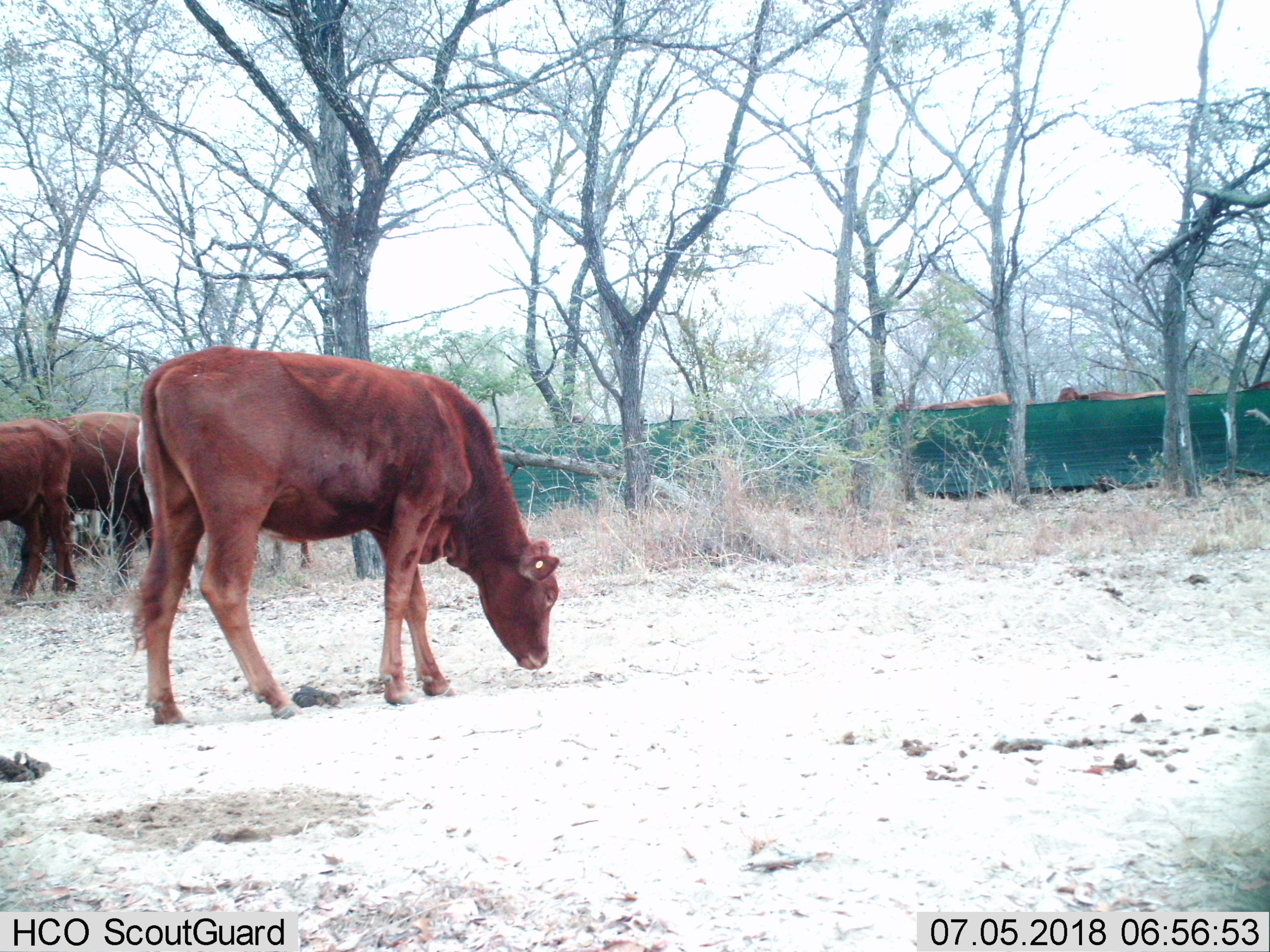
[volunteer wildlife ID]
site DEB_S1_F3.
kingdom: Animalia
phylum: Chordata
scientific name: Vertebrata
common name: domestic animal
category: domesticanimal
Domesticanimal (domestic animal) (Vertebrata), count 5. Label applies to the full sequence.